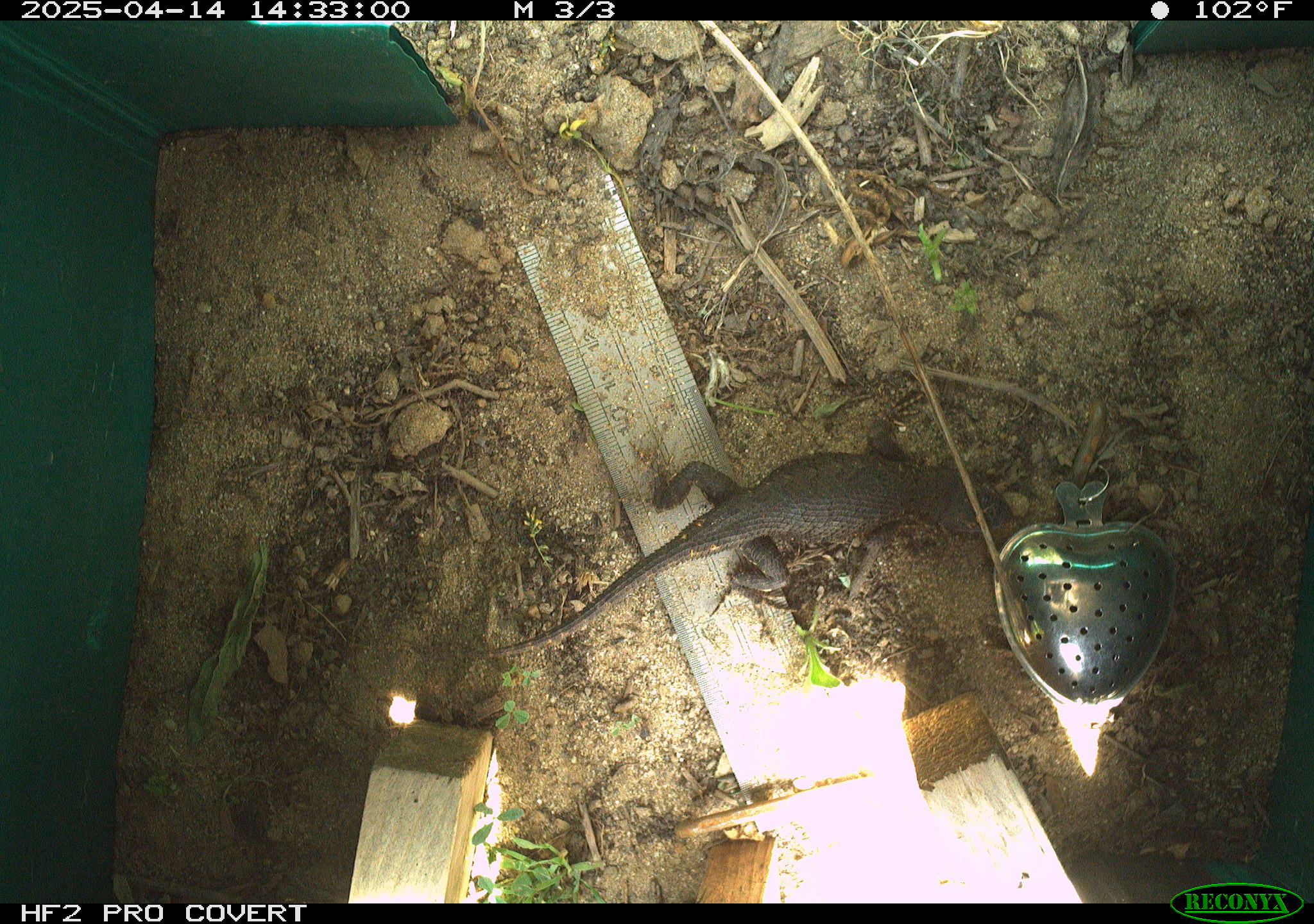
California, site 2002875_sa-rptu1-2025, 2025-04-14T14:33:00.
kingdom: Animalia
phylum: Chordata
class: Reptilia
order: Squamata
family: Phrynosomatidae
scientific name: Phrynosomatidae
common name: north american spiny lizards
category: sceloporus/uta species